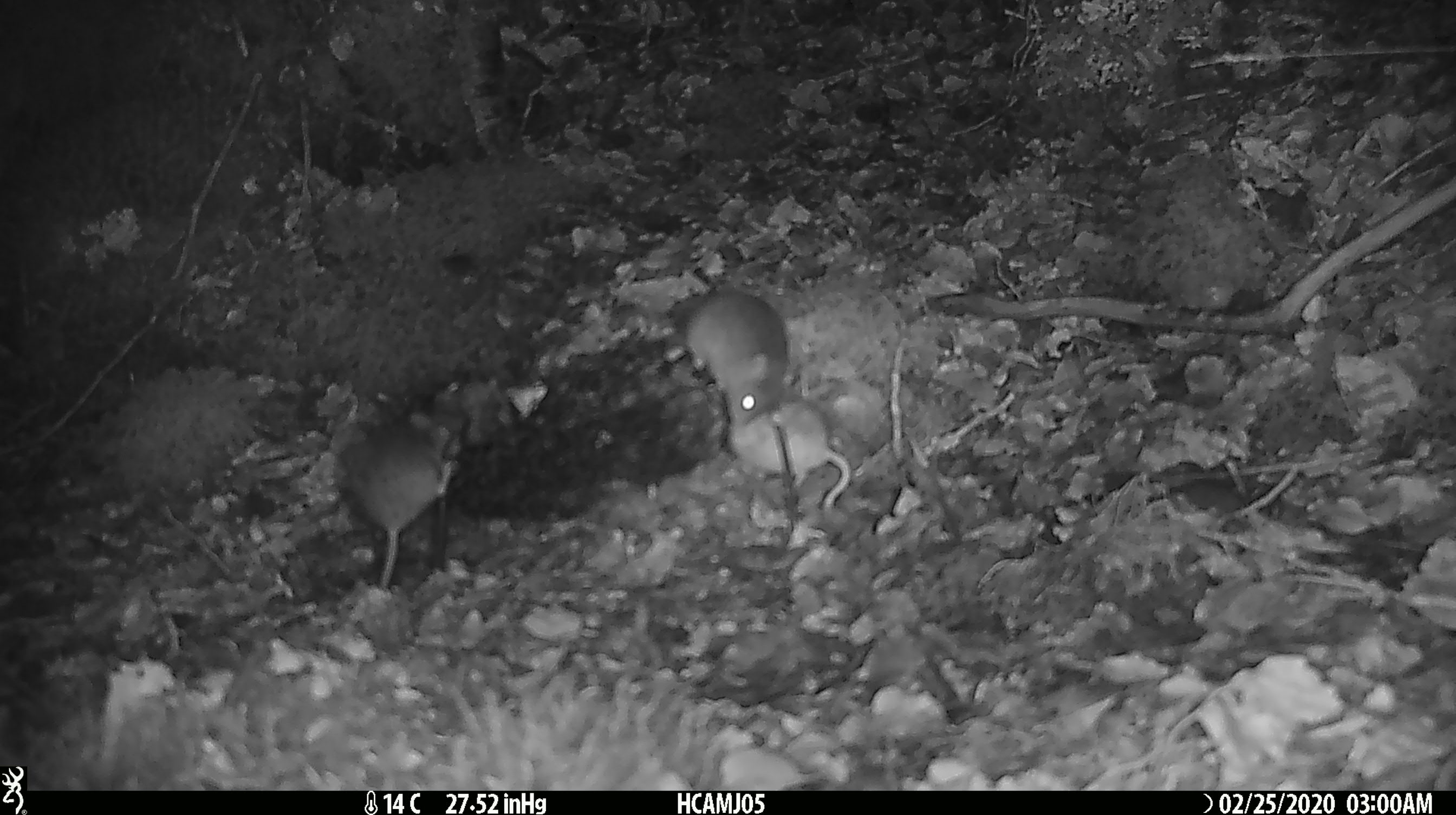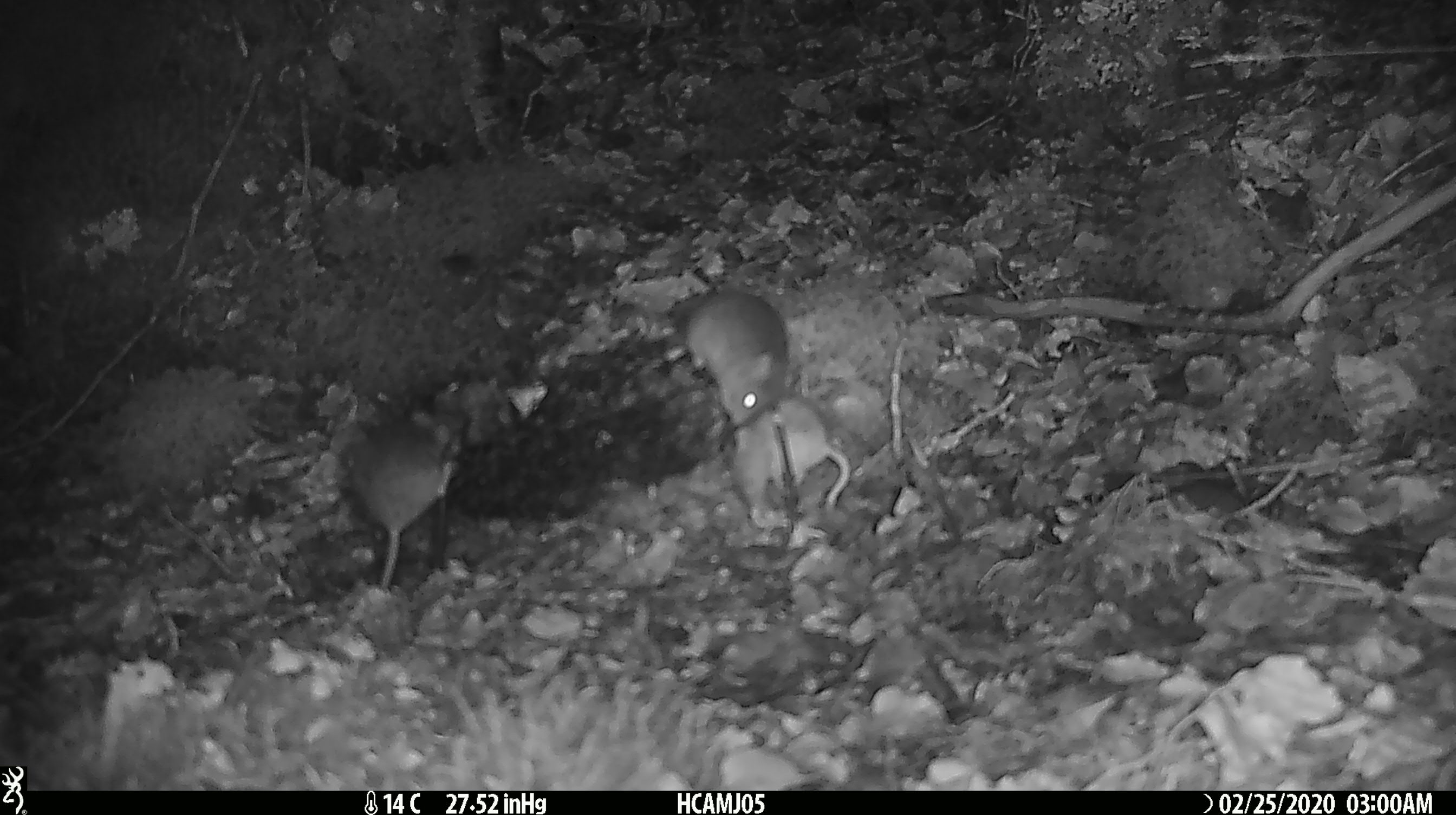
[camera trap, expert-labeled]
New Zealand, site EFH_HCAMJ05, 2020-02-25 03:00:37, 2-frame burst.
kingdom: Animalia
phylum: Chordata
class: Mammalia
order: Rodentia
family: Muridae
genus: Mus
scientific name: Mus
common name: mouse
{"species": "mouse (Mus)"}